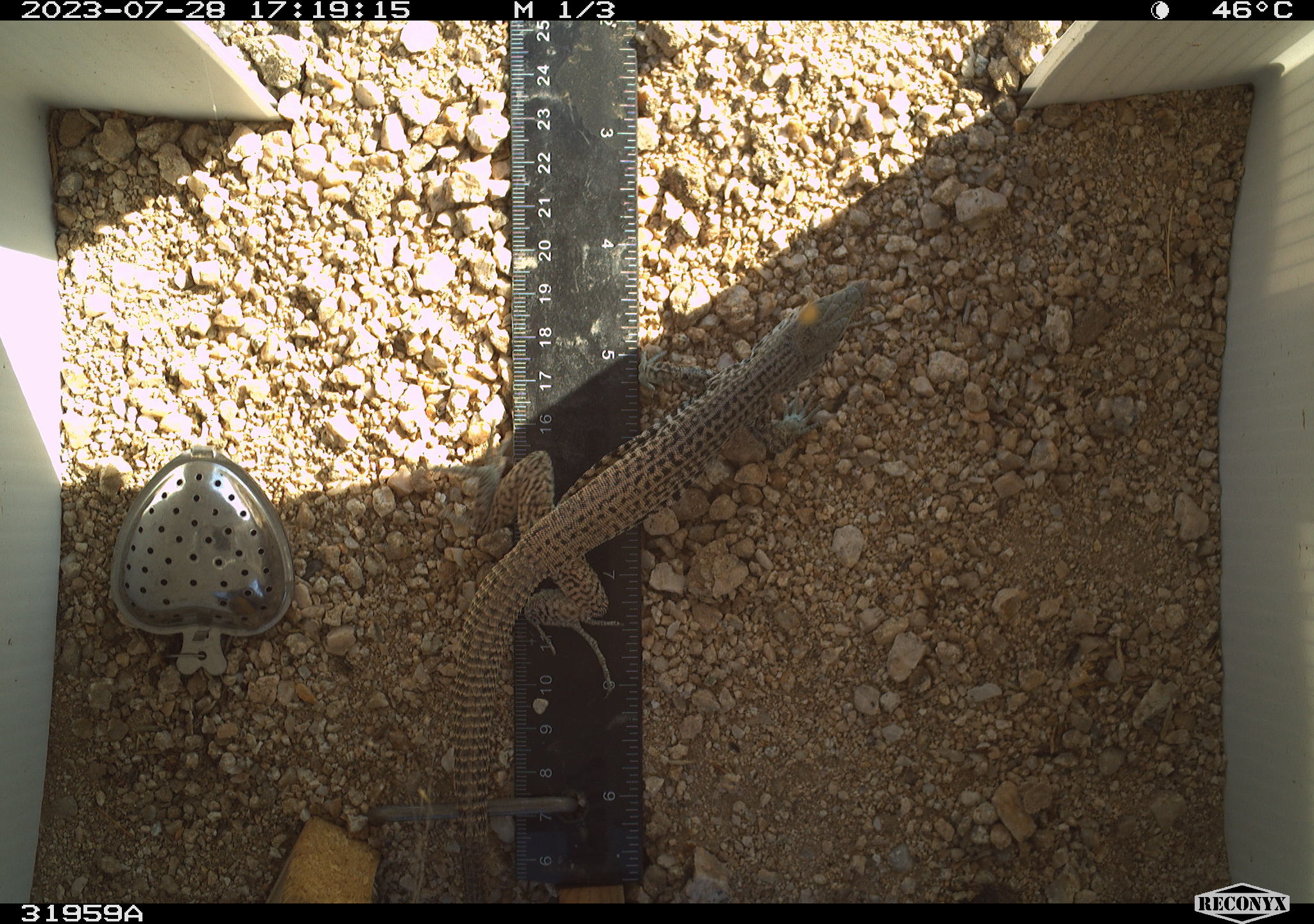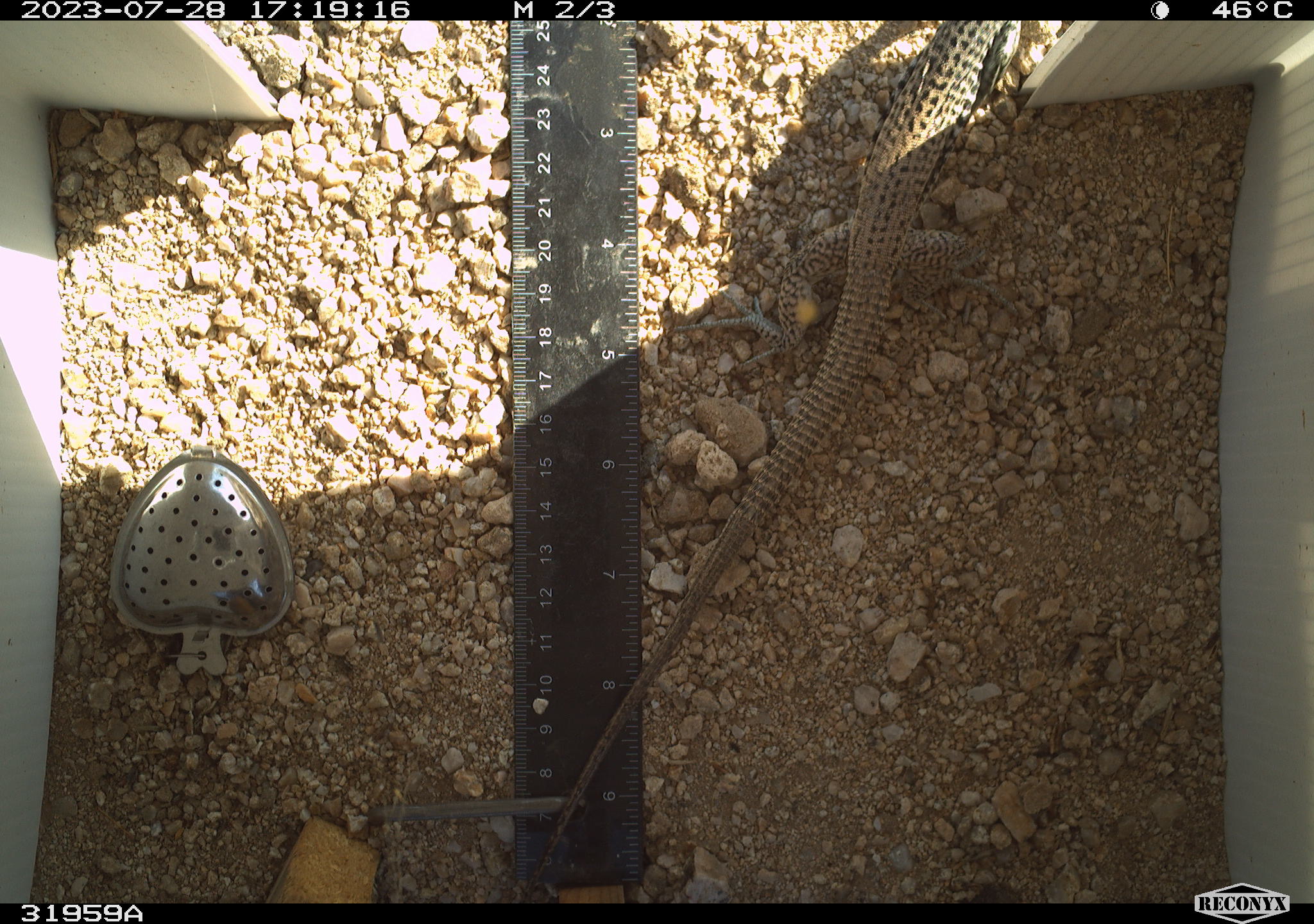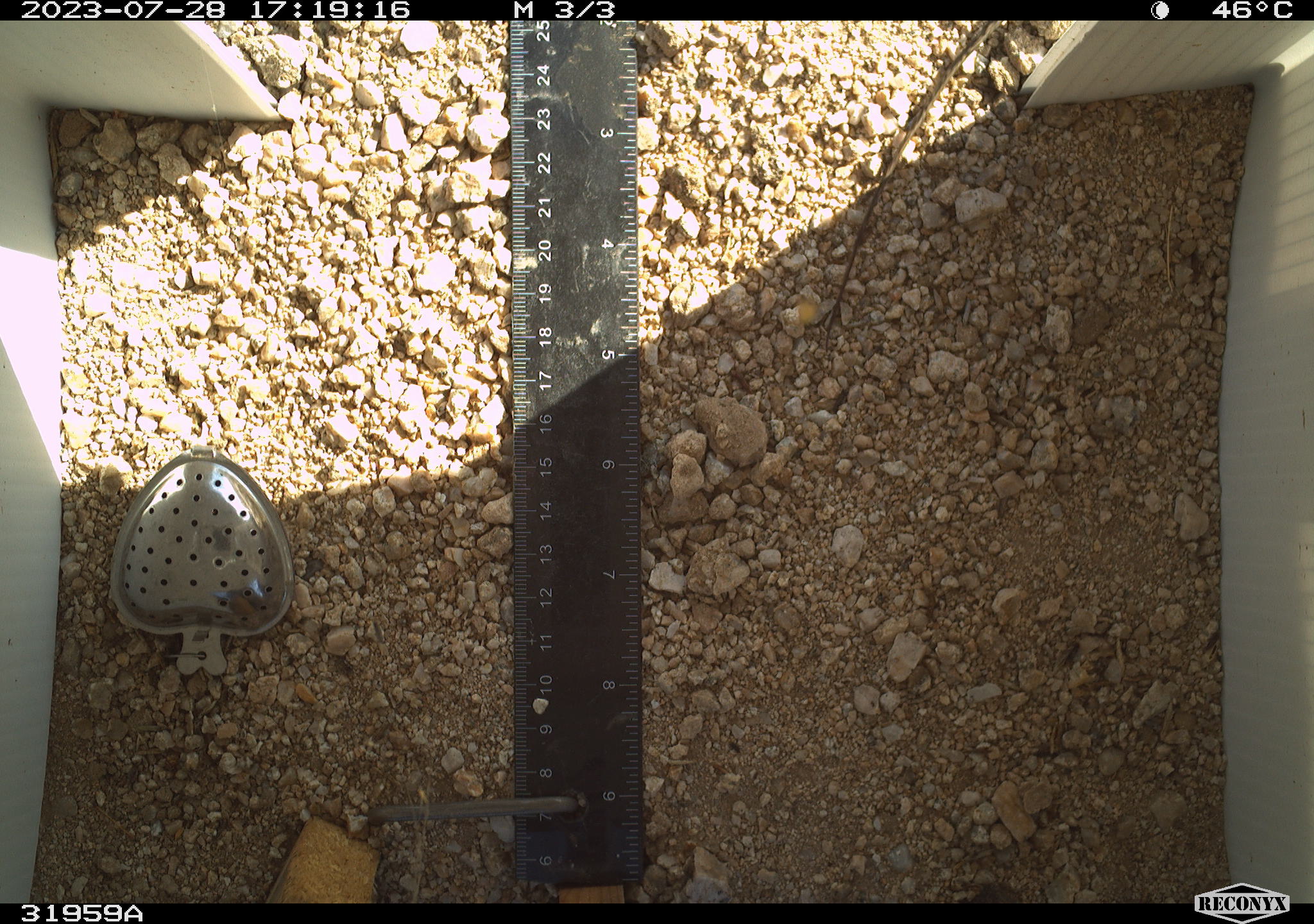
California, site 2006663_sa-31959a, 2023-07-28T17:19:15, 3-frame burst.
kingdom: Animalia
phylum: Chordata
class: Reptilia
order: Squamata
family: Teiidae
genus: Aspidoscelis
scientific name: Aspidoscelis tigris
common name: western whiptail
Western whiptail (Aspidoscelis tigris).